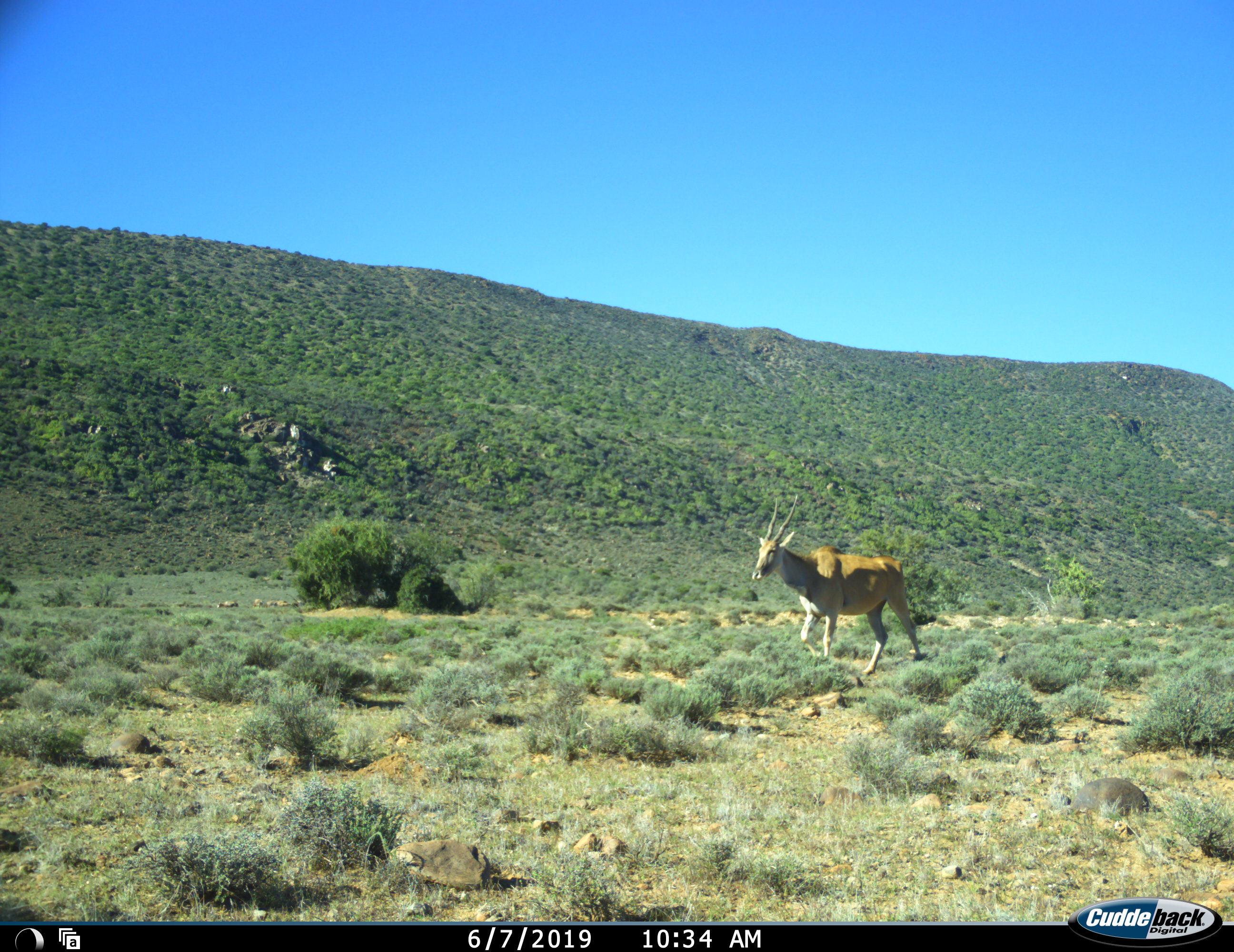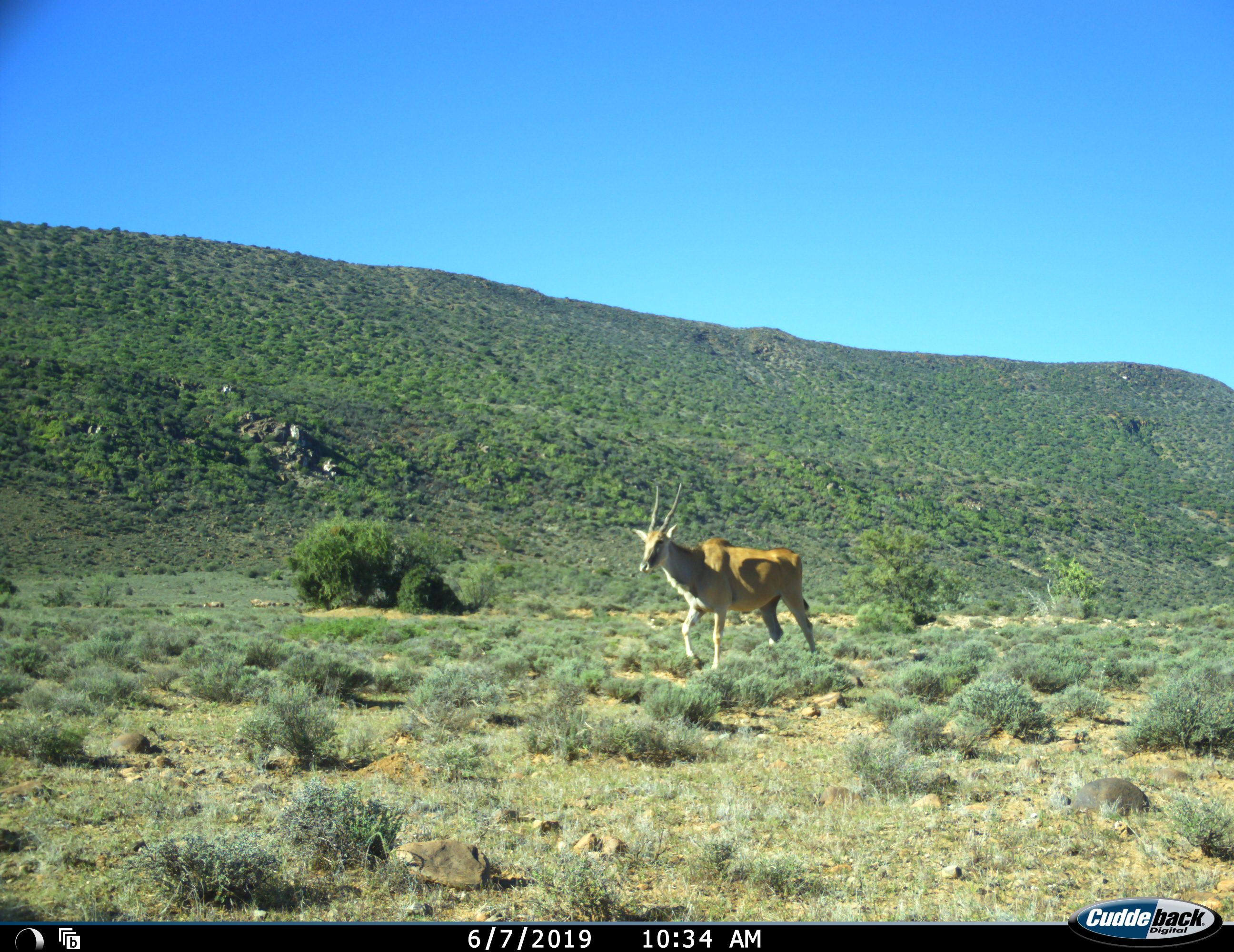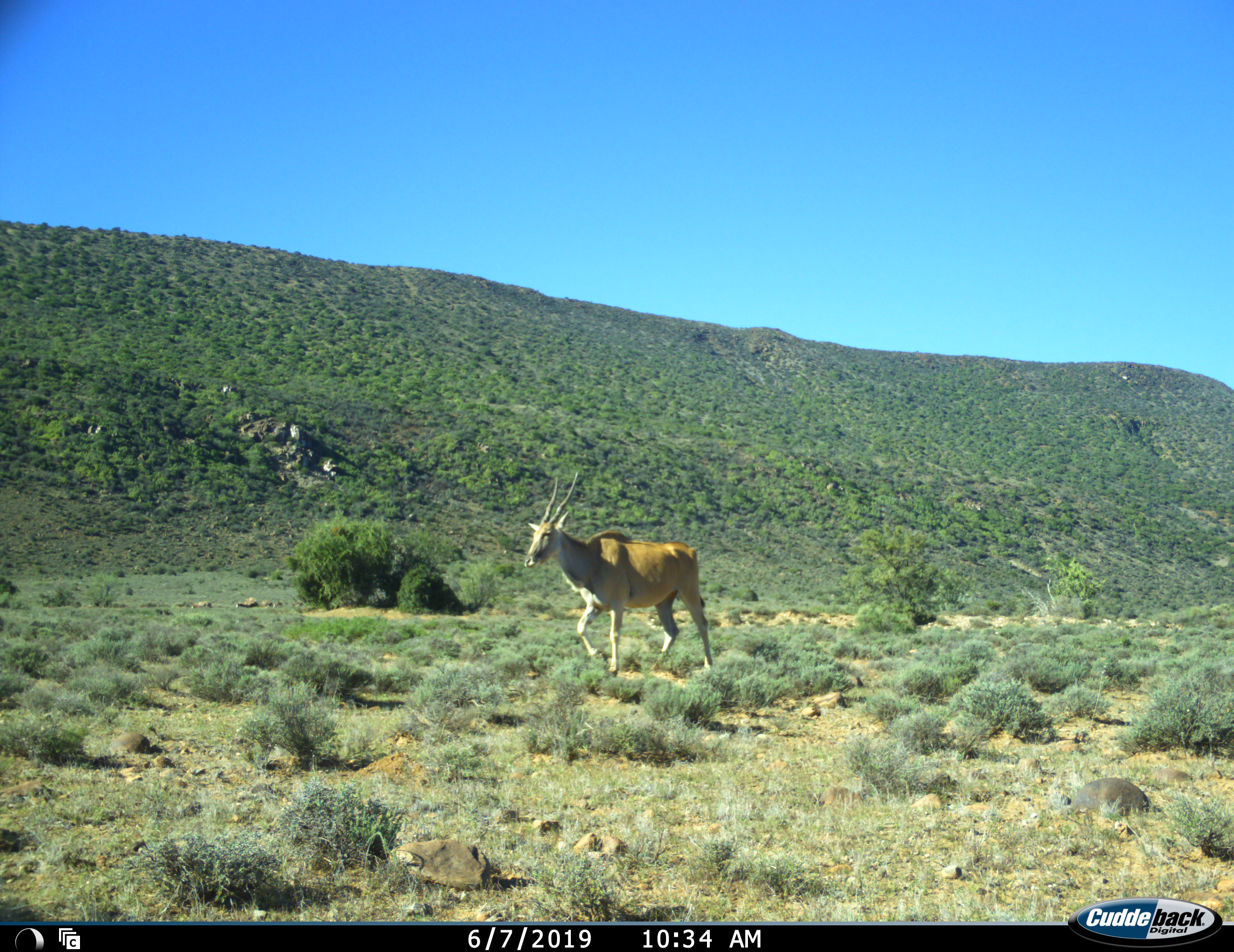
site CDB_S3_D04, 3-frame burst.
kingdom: Animalia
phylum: Chordata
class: Mammalia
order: Artiodactyla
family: Bovidae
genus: Tragelaphus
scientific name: Tragelaphus oryx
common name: eland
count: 1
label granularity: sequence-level